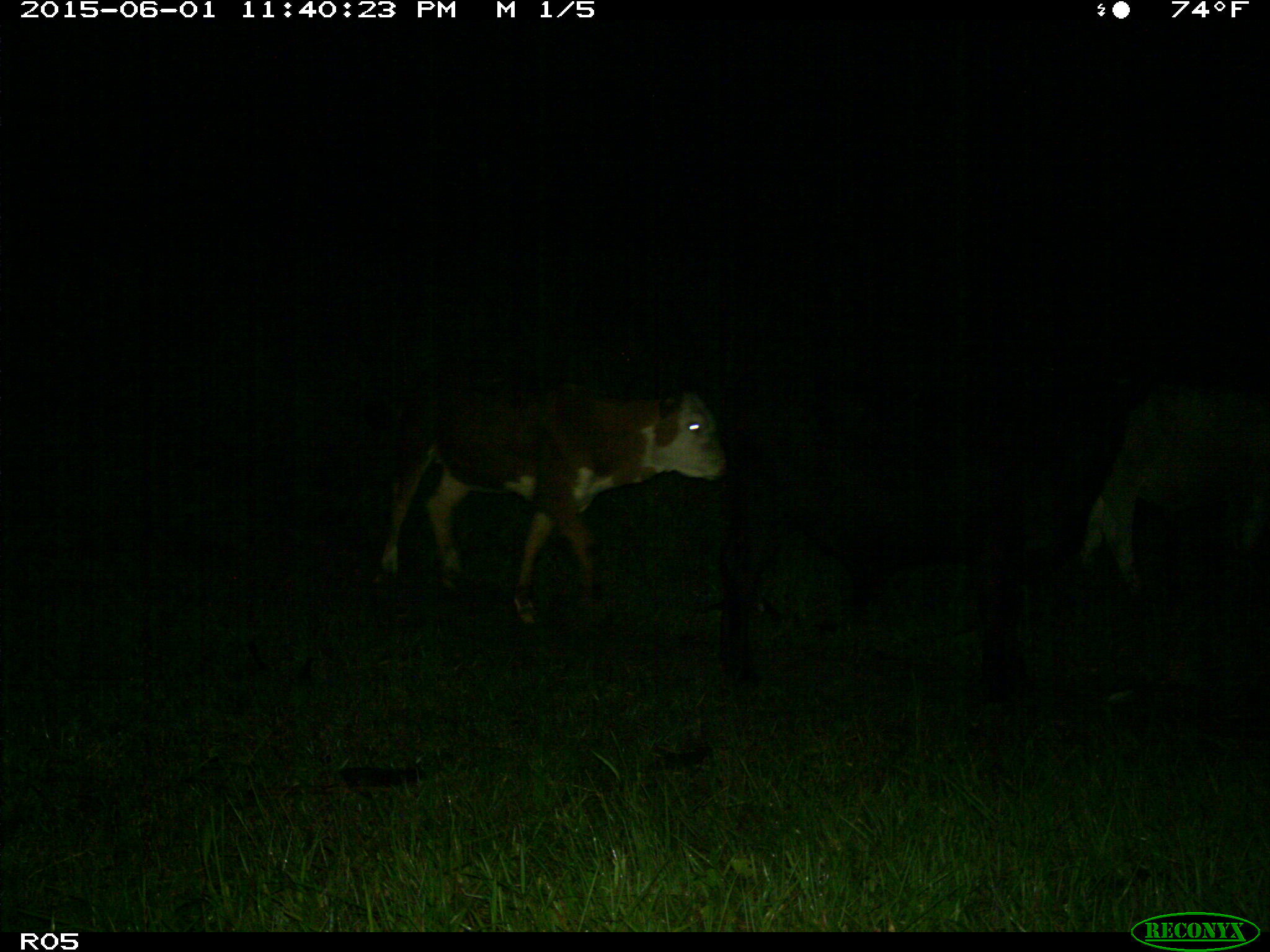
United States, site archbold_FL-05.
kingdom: Animalia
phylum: Chordata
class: Mammalia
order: Artiodactyla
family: Bovidae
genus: Bos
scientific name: Bos taurus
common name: domestic cow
Bos taurus (domestic cow).